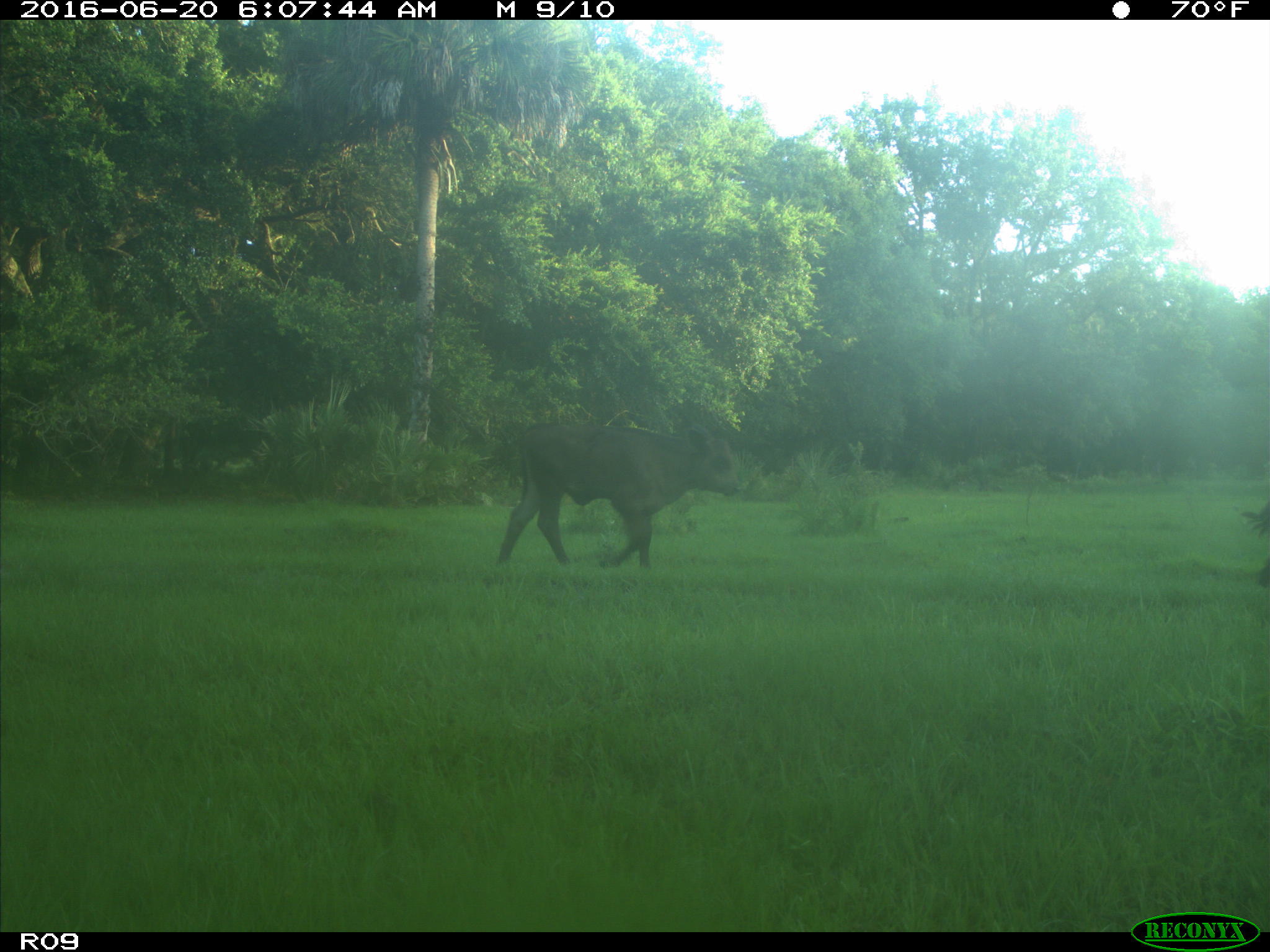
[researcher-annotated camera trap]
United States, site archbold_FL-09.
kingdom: Animalia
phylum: Chordata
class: Mammalia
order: Artiodactyla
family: Bovidae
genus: Bos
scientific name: Bos taurus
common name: domestic cow